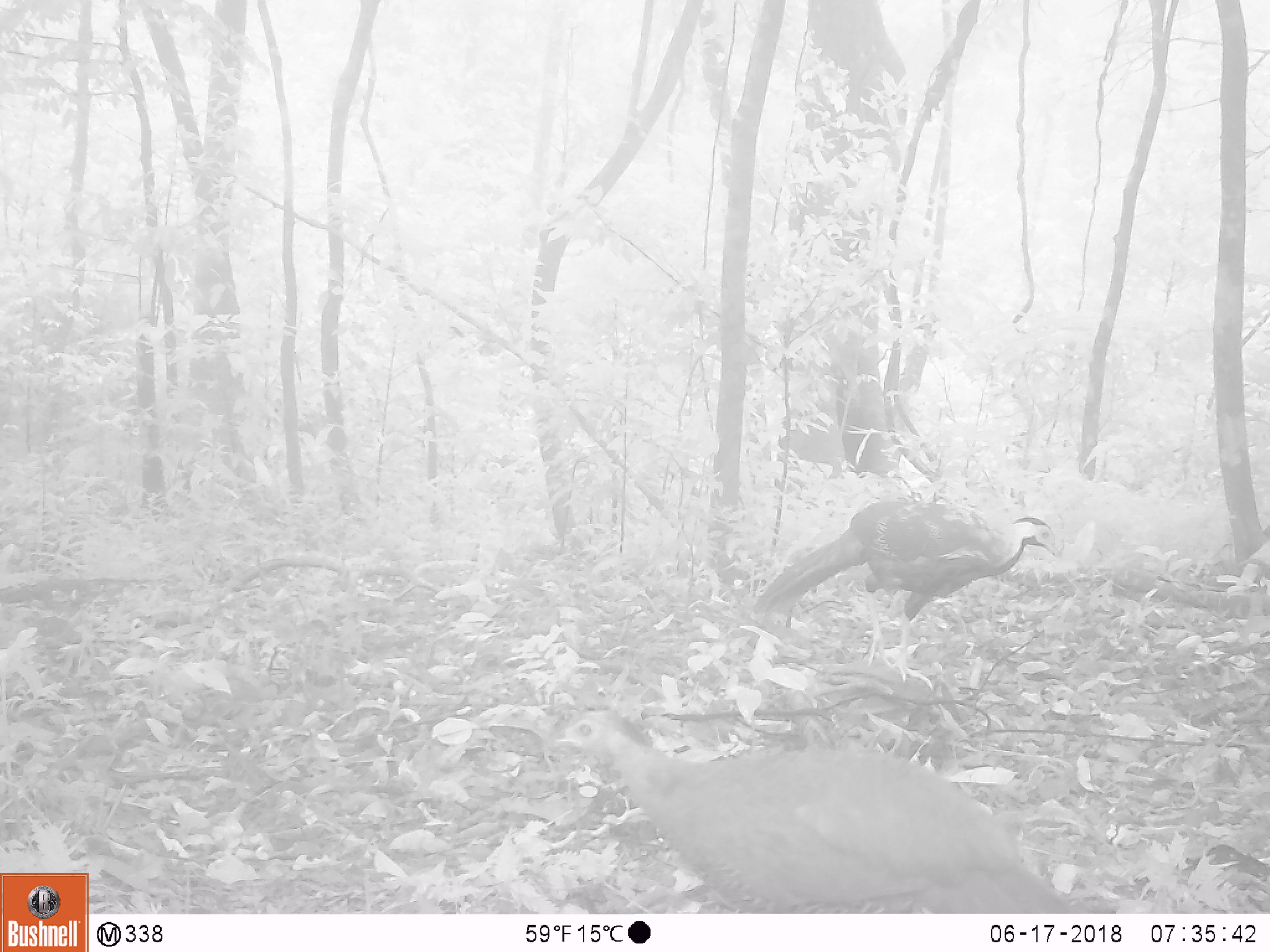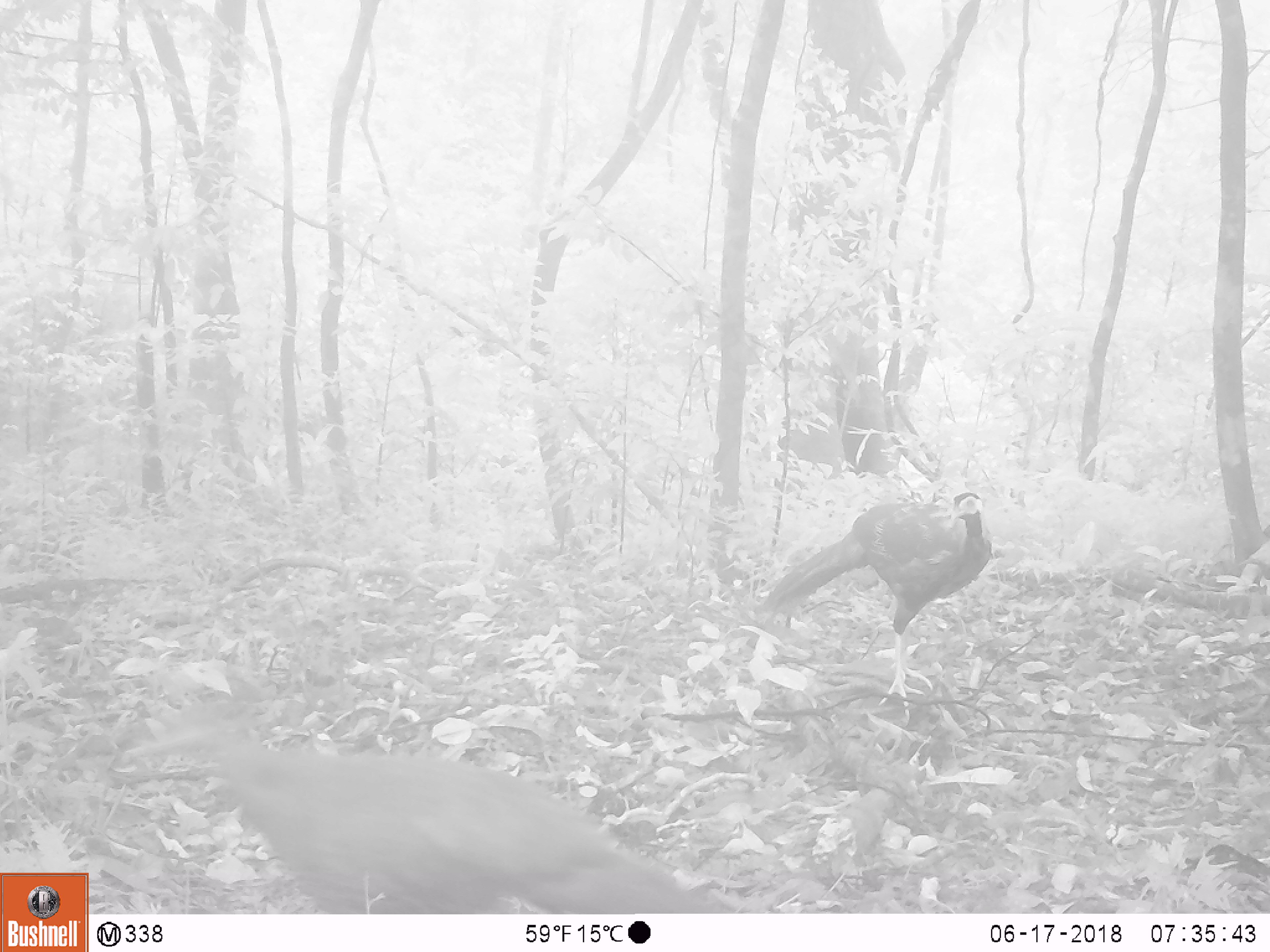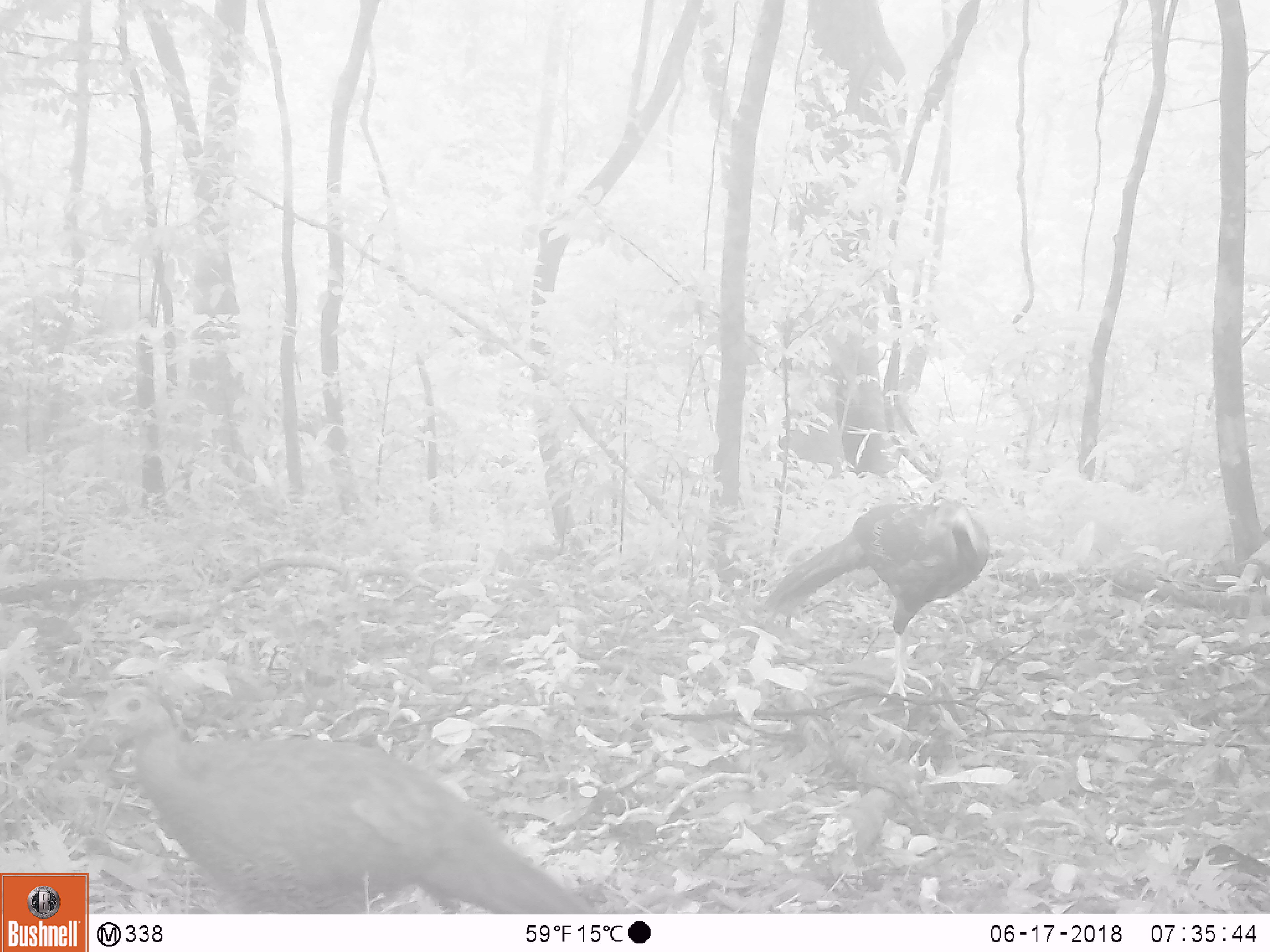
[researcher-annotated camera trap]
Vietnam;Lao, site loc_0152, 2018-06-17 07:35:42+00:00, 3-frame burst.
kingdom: Animalia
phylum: Chordata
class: Aves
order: Galliformes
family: Phasianidae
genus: Lophura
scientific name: Lophura nycthemera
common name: silver pheasant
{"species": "silver pheasant (Lophura nycthemera)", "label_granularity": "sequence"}